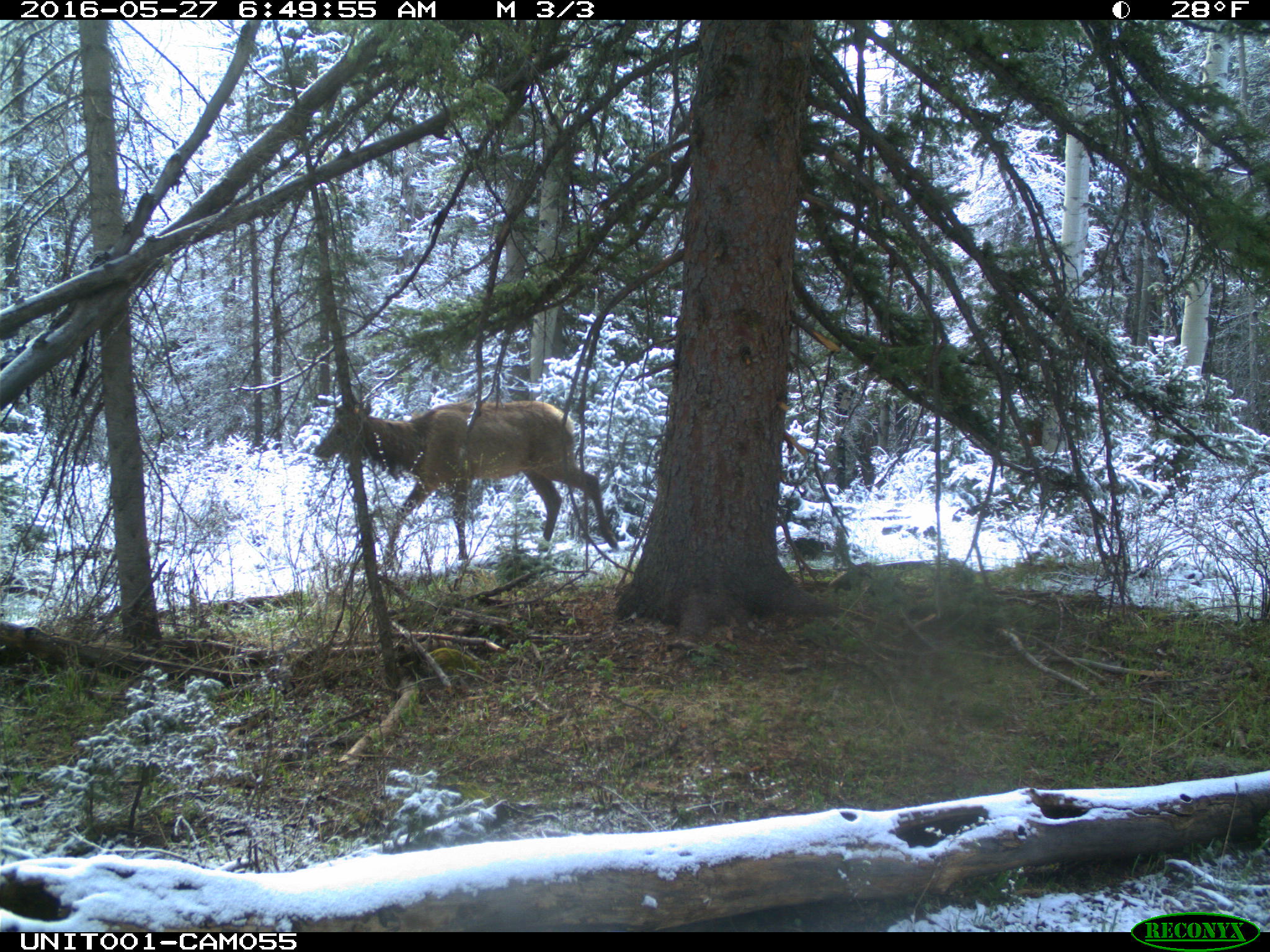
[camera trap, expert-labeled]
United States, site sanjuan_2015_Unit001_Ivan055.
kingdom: Animalia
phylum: Chordata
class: Mammalia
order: Artiodactyla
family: Cervidae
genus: Cervus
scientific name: Cervus elaphus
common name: red deer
Cervus elaphus (red deer).